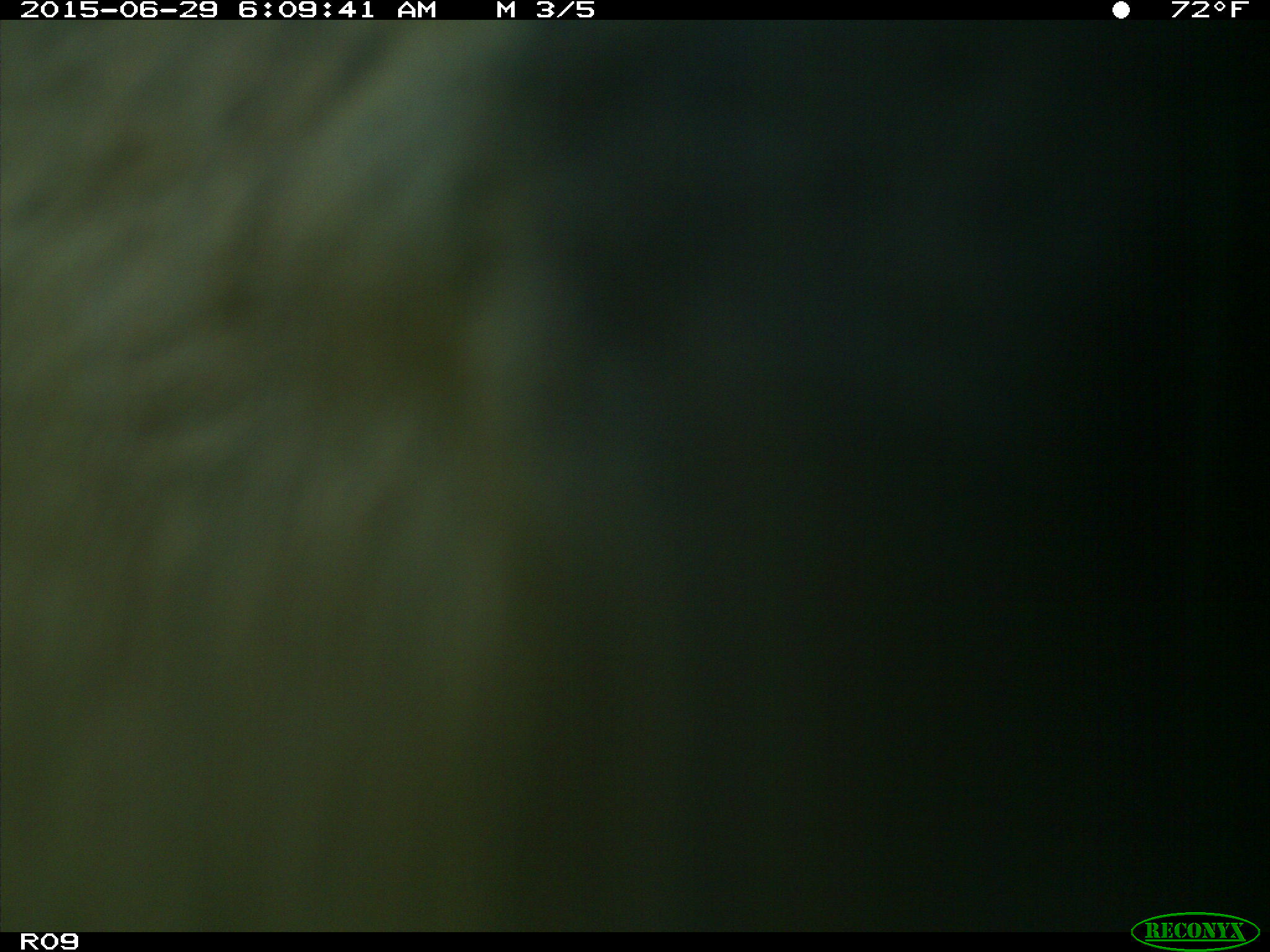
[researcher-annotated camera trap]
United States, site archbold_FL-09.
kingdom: Animalia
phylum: Chordata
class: Mammalia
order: Artiodactyla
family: Bovidae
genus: Bos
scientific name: Bos taurus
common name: domestic cow